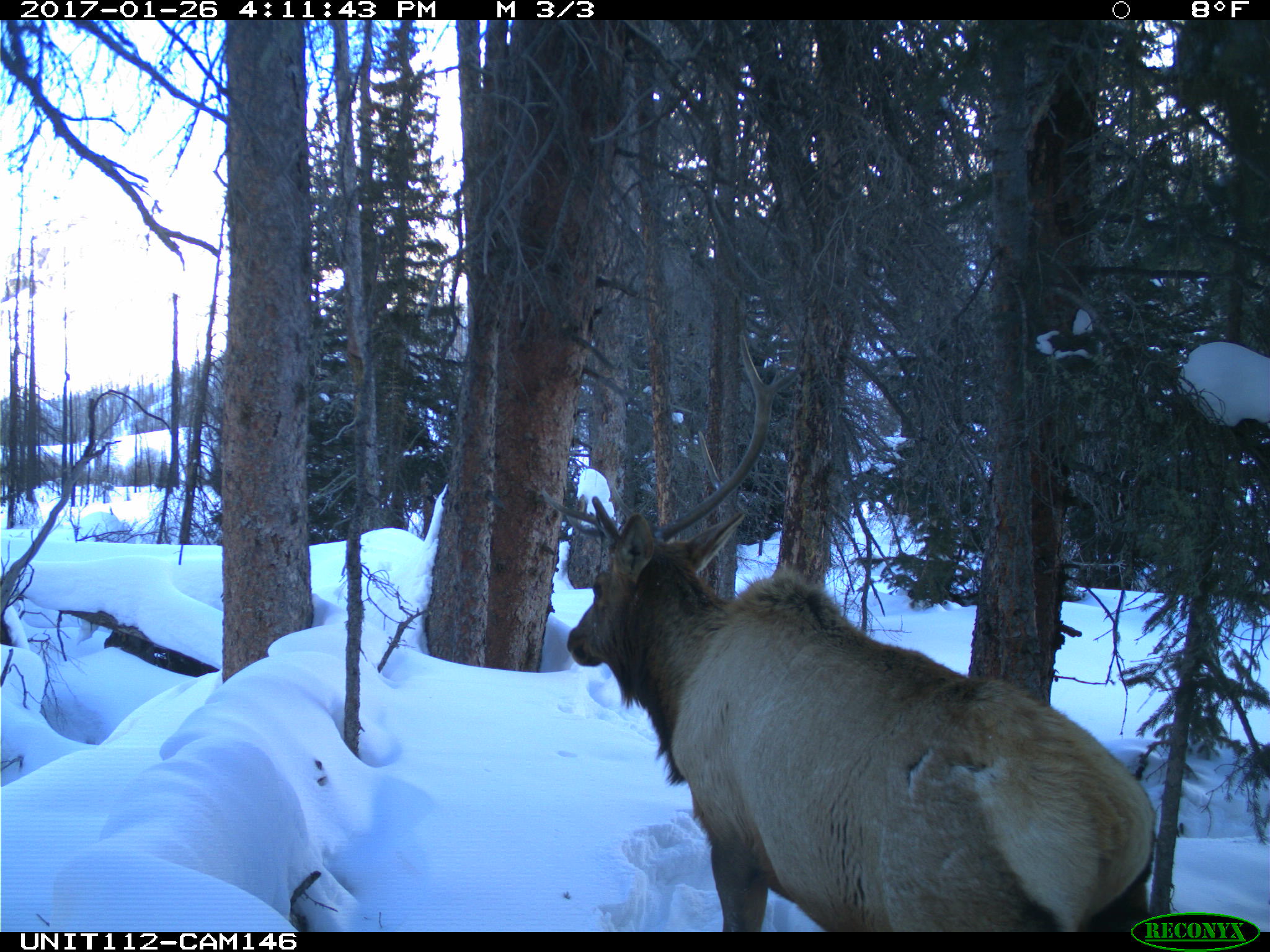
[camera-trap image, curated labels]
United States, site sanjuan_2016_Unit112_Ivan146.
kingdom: Animalia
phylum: Chordata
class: Mammalia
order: Artiodactyla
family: Cervidae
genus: Cervus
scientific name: Cervus elaphus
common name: red deer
Cervus elaphus (red deer).